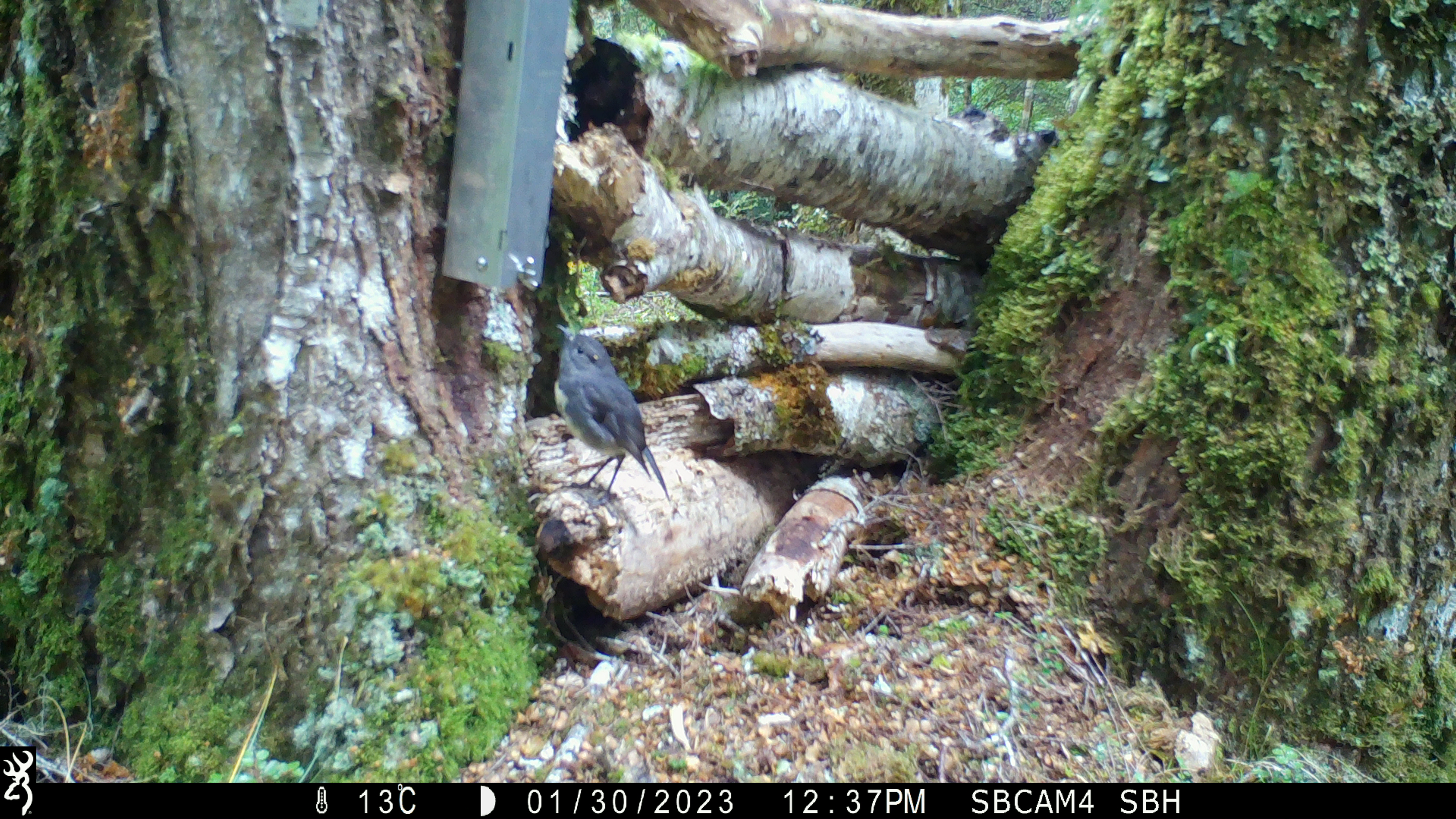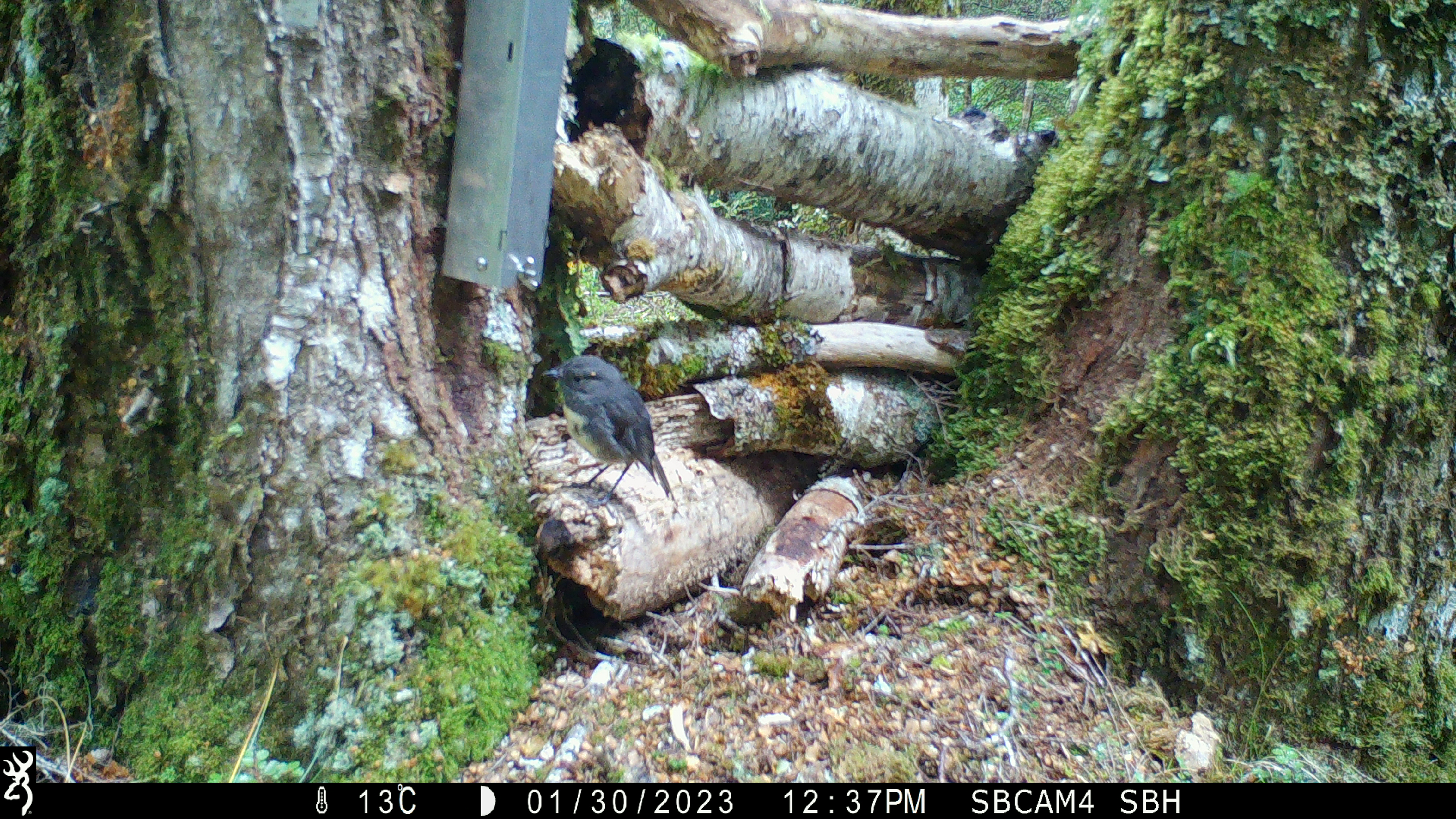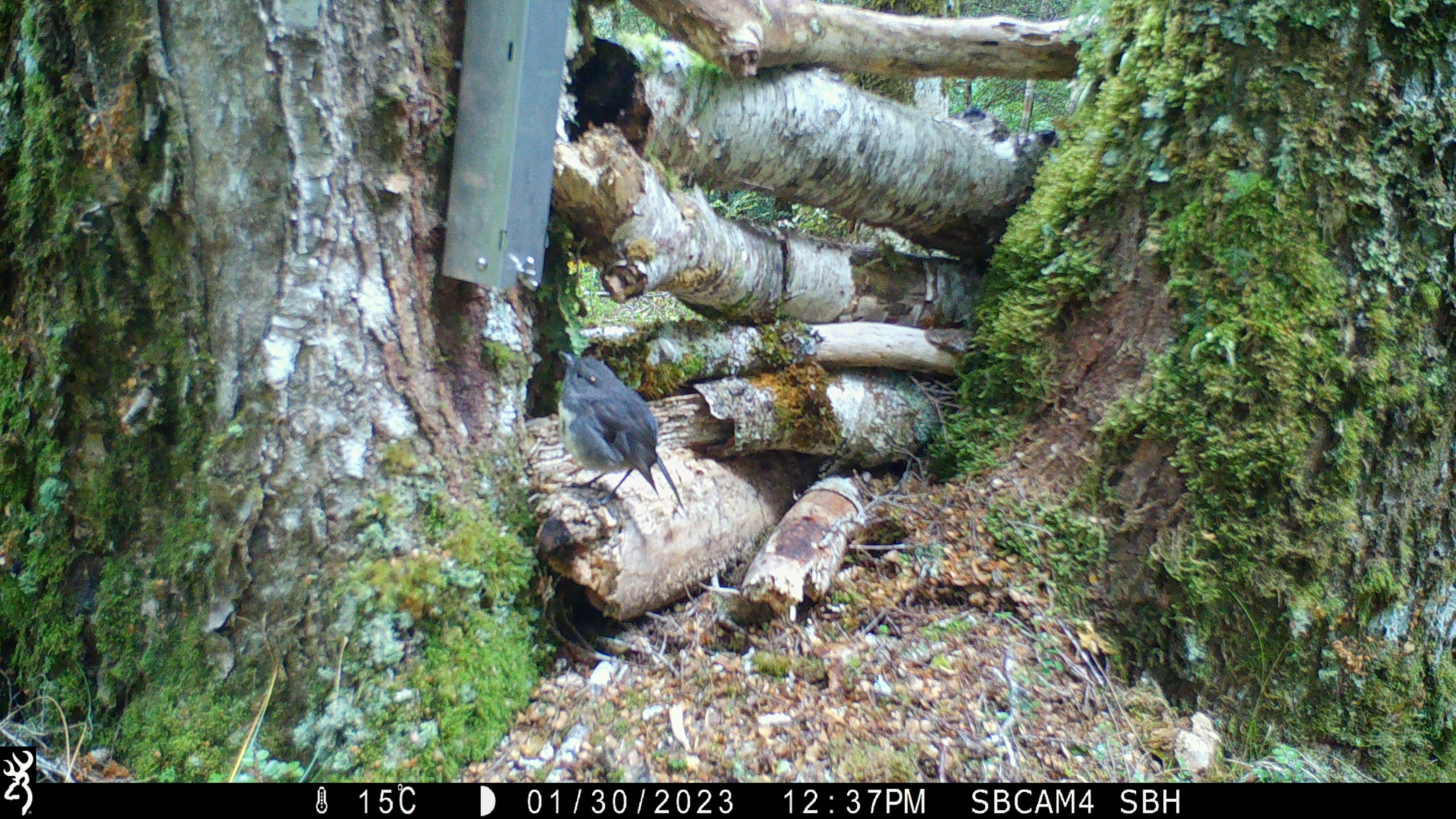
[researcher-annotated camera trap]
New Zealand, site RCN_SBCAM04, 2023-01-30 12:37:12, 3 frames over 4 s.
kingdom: Animalia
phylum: Chordata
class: Aves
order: Passeriformes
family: Petroicidae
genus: Petroica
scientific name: Petroica australis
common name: new zealand robin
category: robin